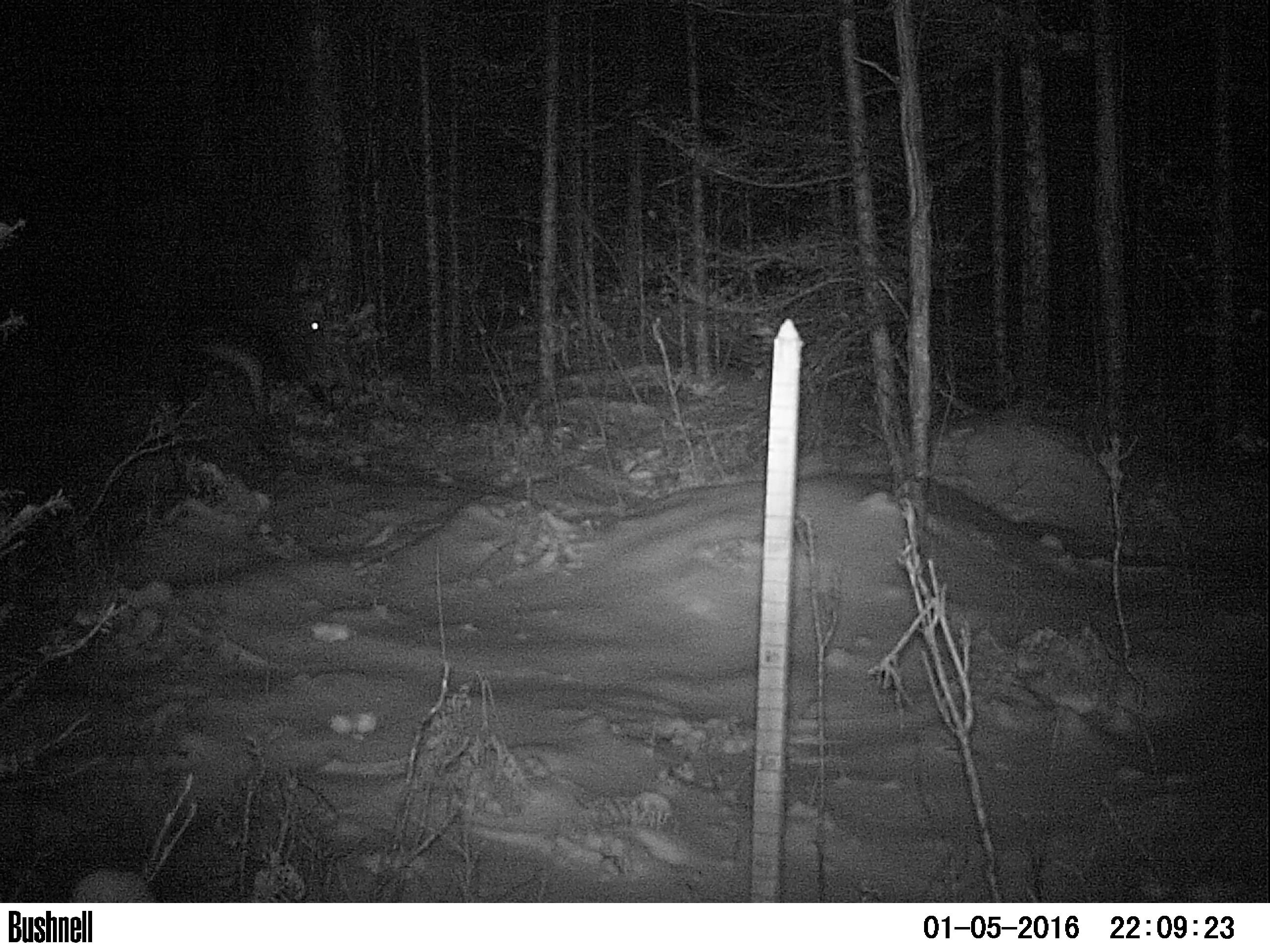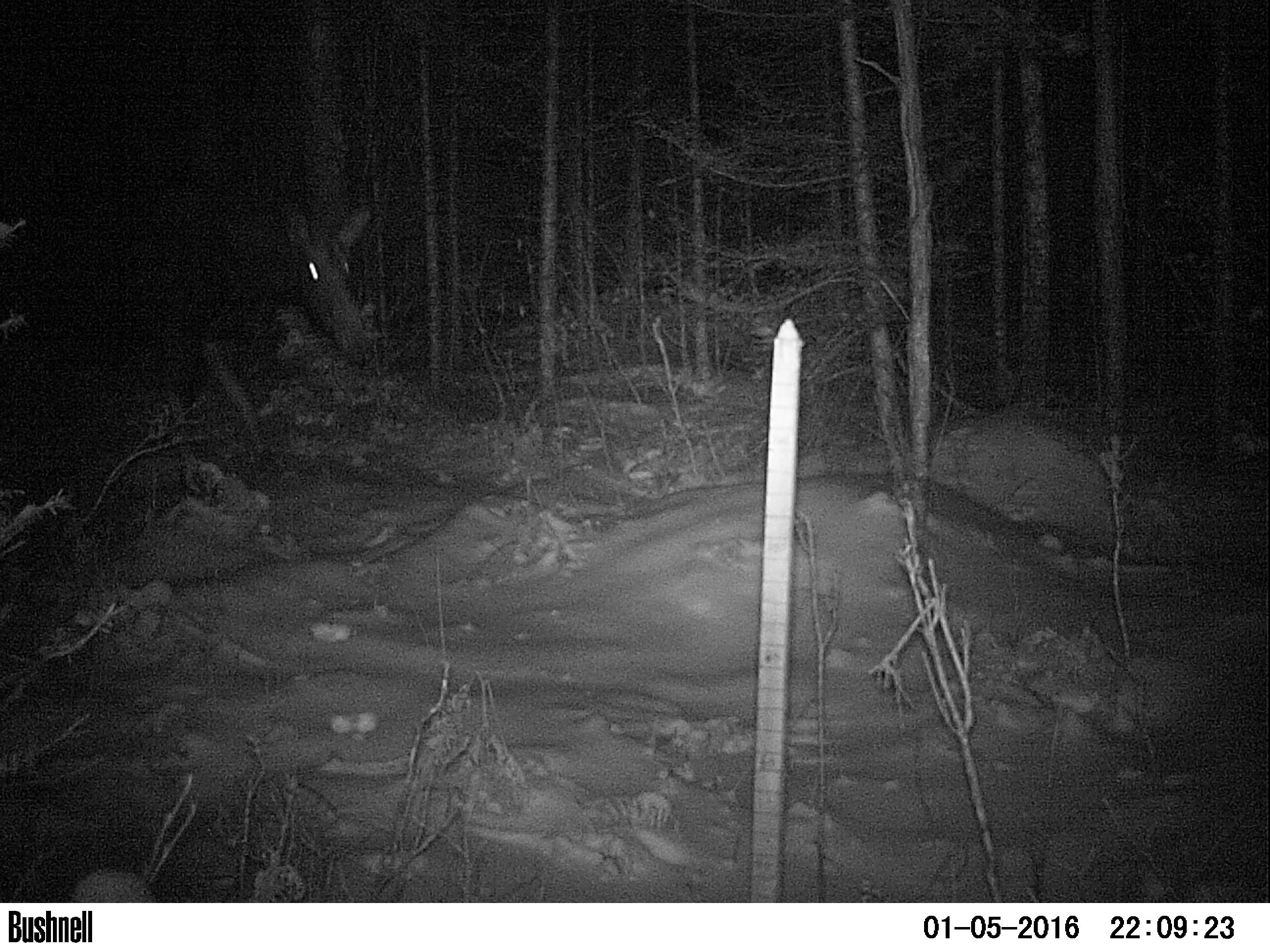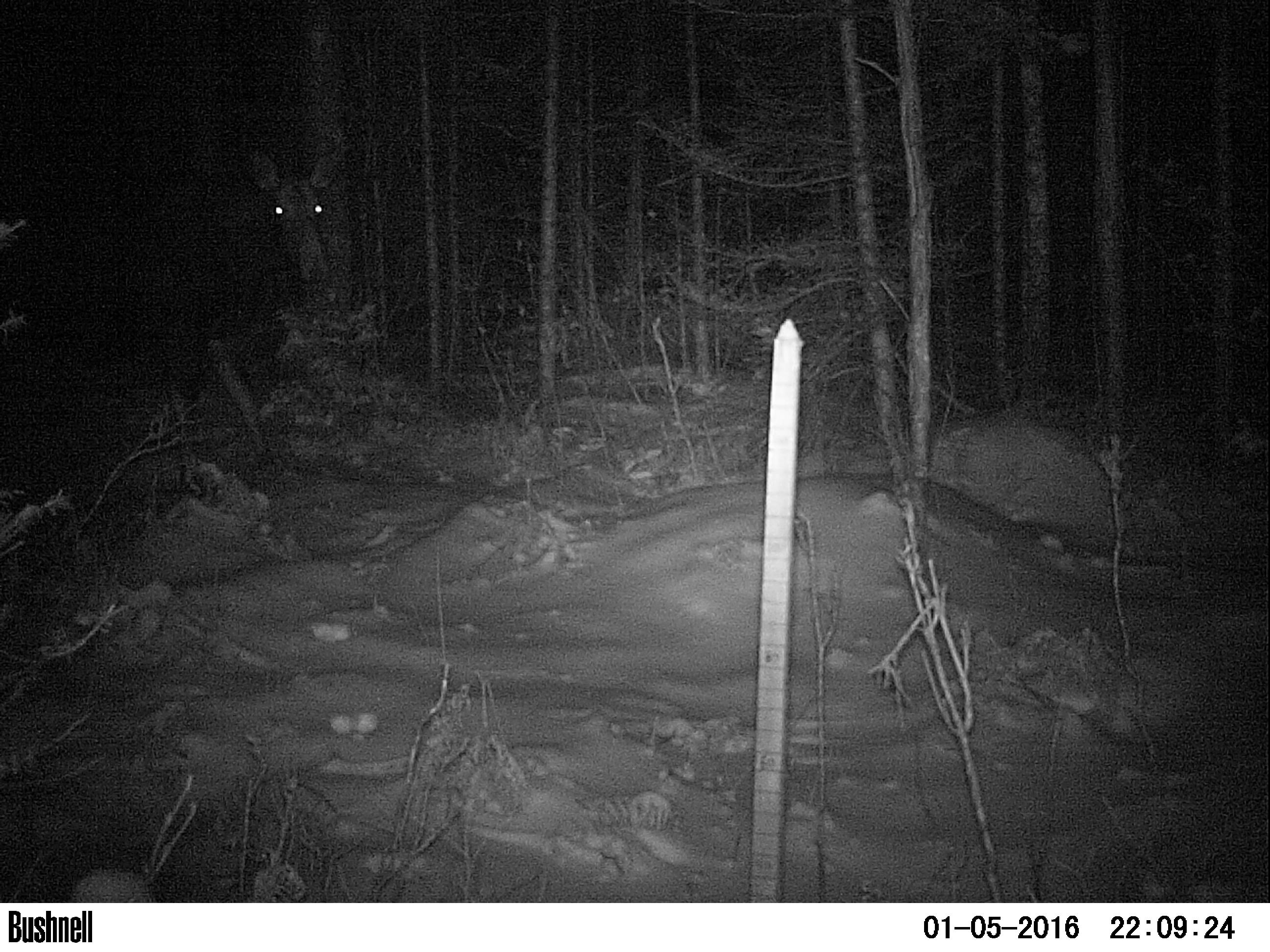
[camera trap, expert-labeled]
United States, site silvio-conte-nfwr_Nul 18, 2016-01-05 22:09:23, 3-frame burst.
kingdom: Animalia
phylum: Chordata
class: Mammalia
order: Artiodactyla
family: Cervidae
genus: Alces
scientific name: Alces alces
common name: moose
Moose (Alces alces).